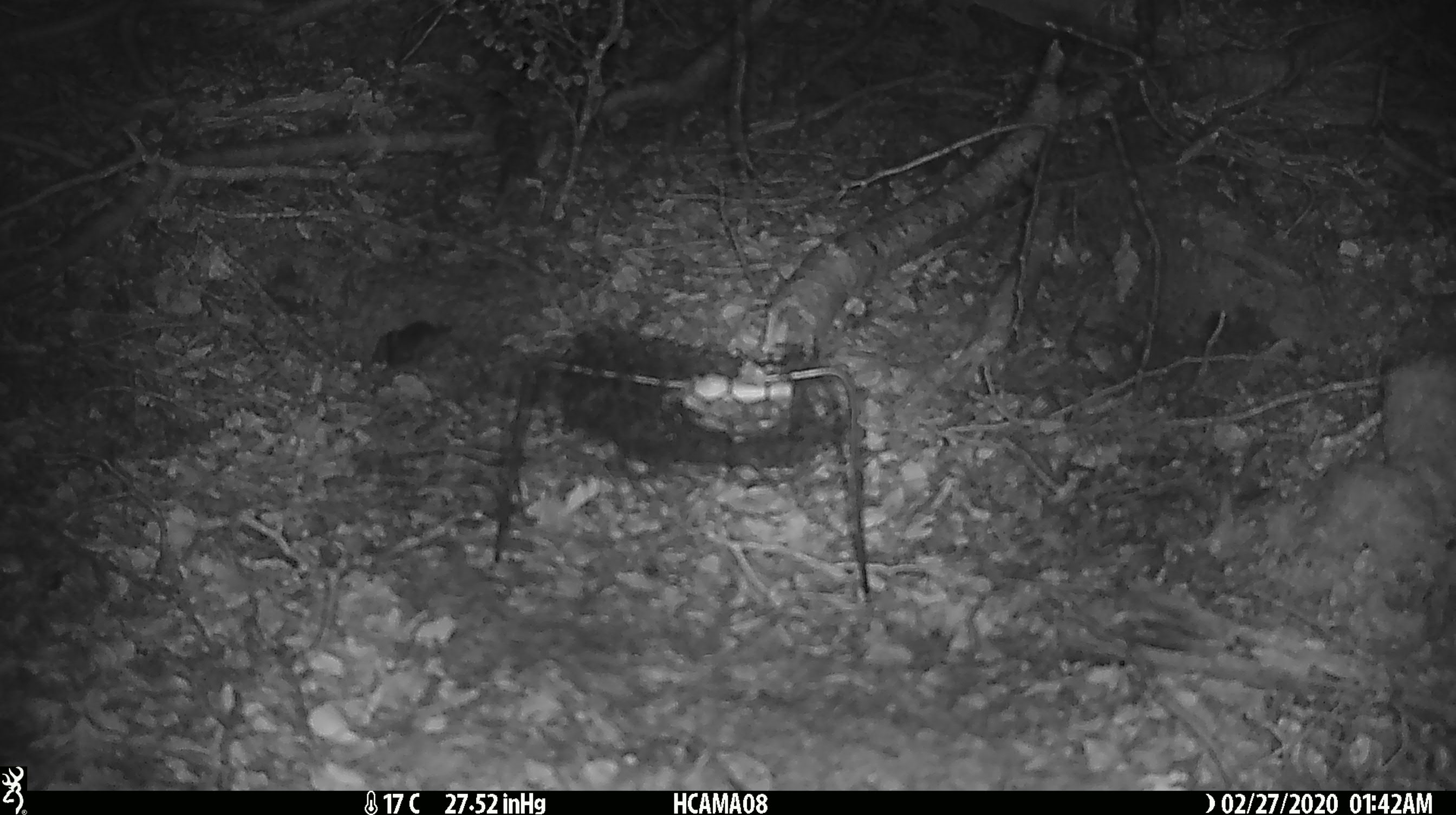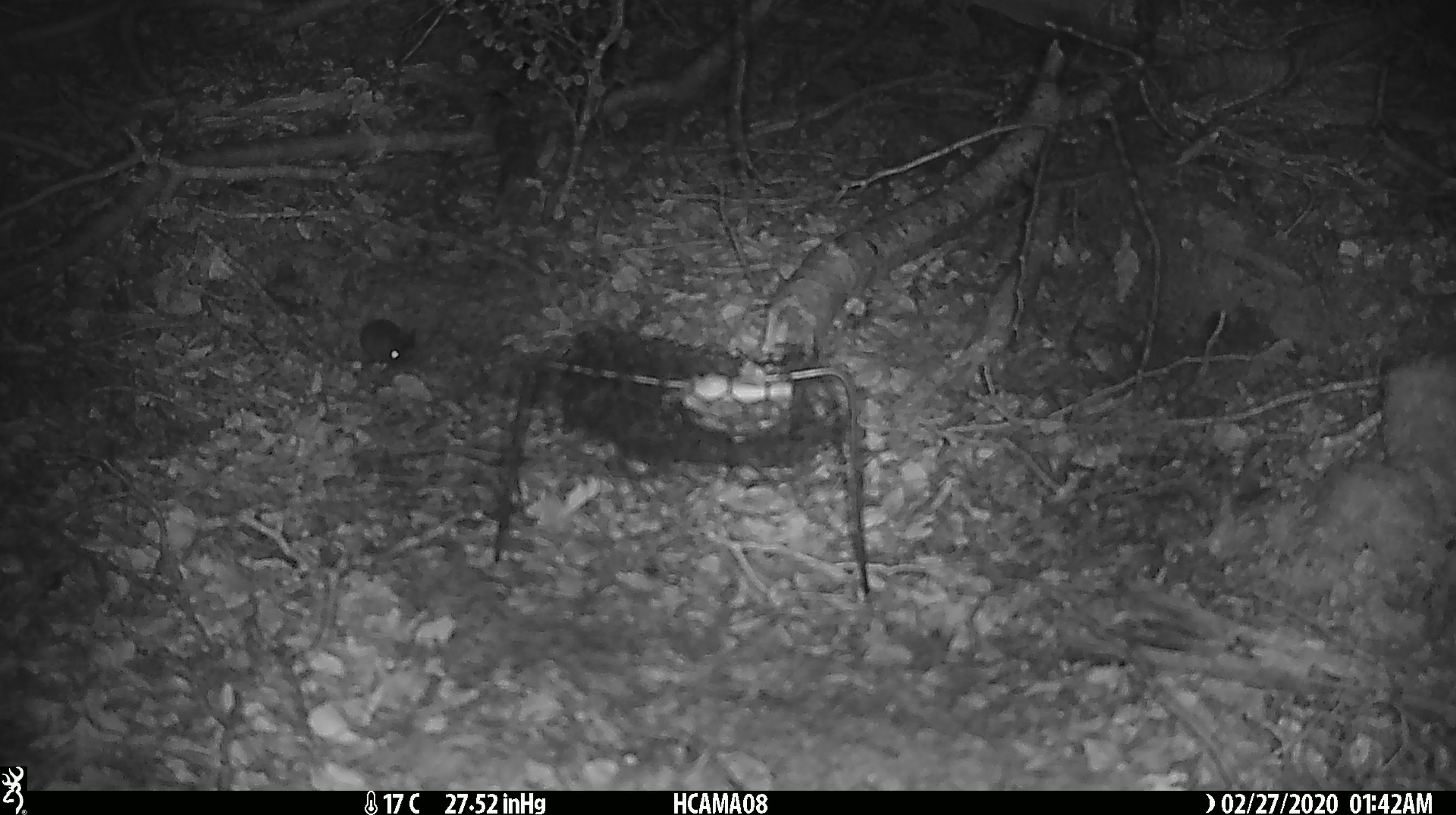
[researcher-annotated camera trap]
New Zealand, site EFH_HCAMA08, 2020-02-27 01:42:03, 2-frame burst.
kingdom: Animalia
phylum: Chordata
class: Mammalia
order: Rodentia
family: Muridae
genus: Mus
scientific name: Mus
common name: mouse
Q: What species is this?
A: Mouse (Mus).